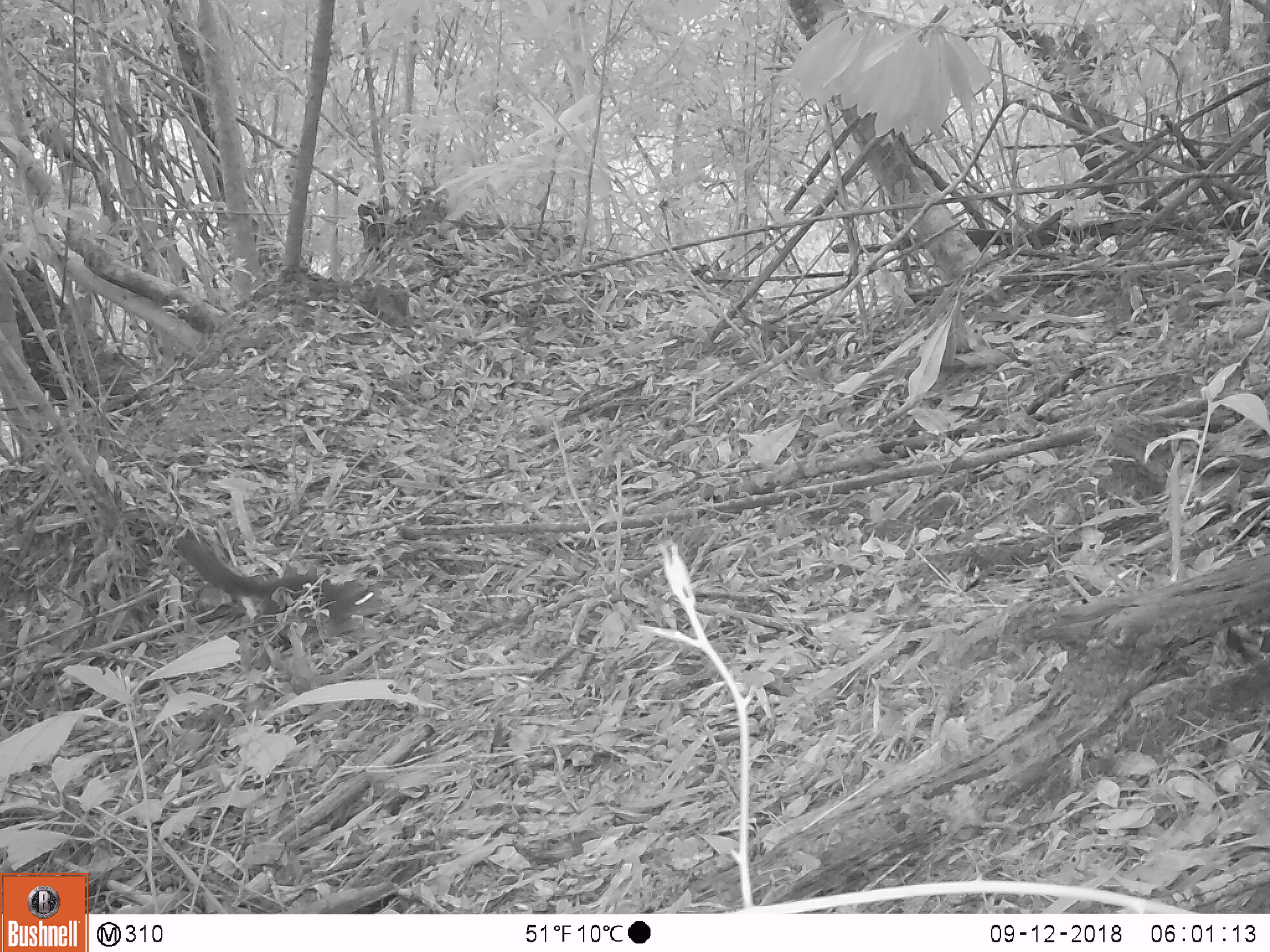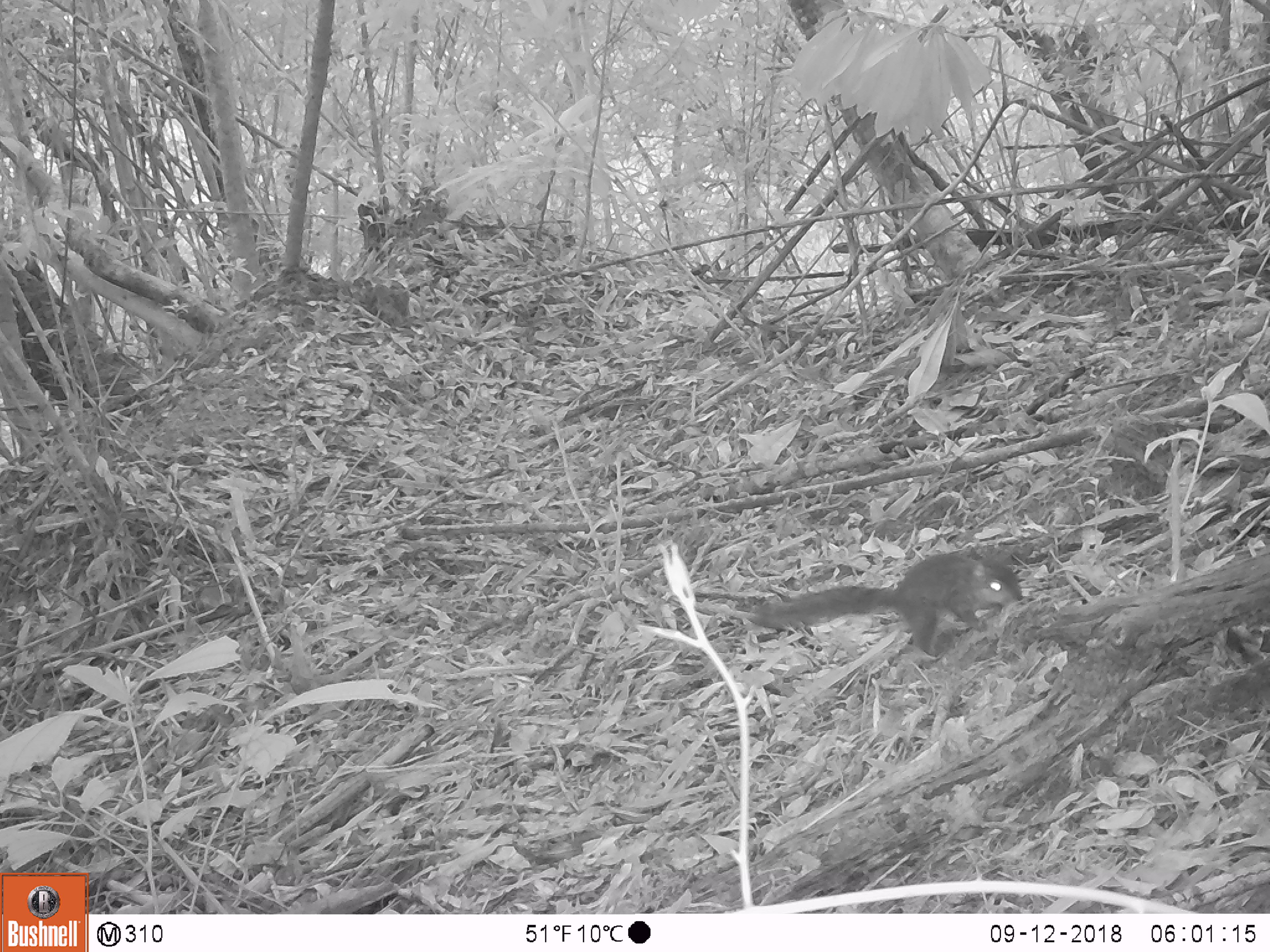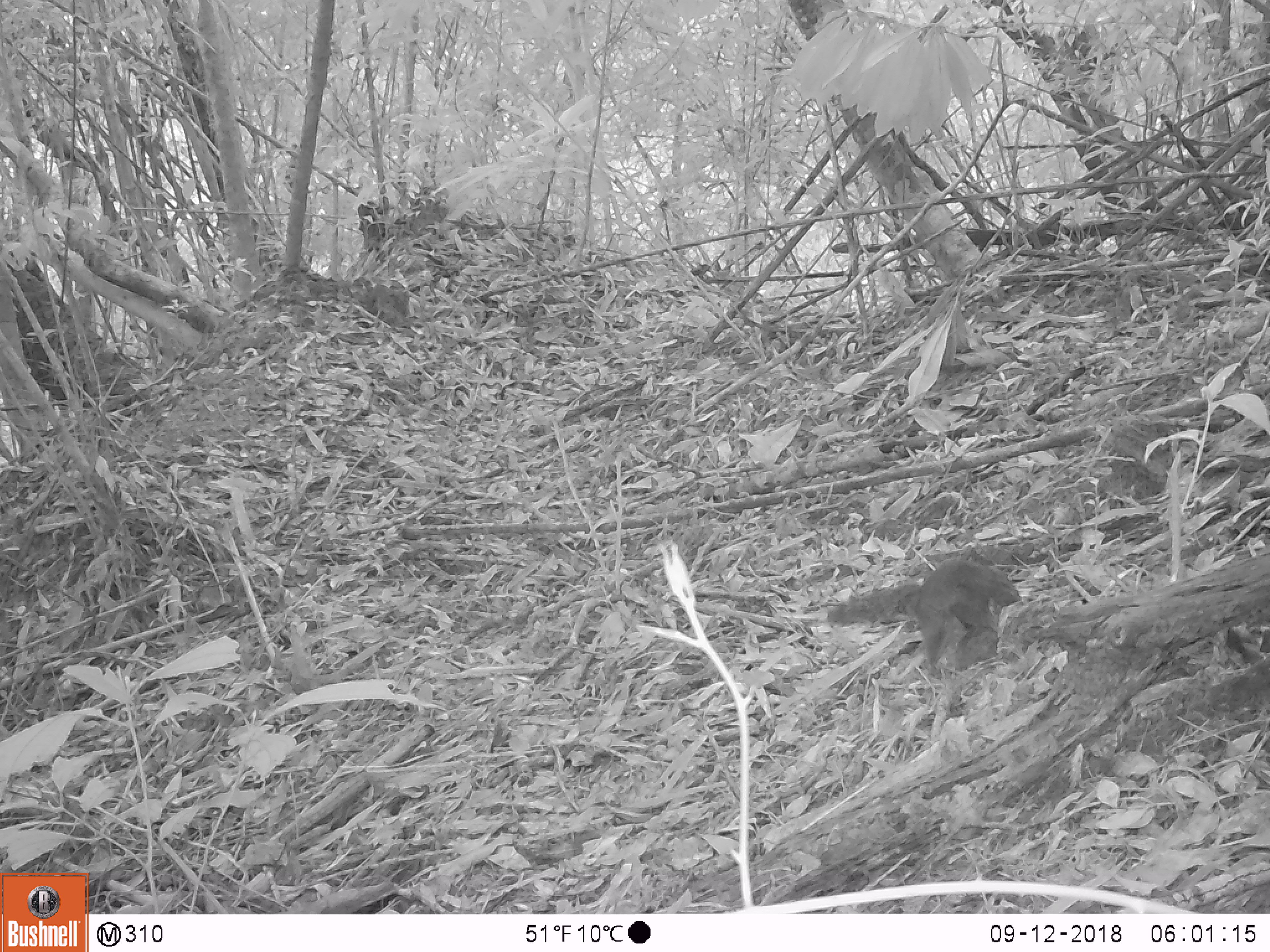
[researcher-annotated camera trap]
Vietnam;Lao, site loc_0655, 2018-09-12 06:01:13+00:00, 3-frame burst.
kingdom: Animalia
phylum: Chordata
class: Mammalia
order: Rodentia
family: Sciuridae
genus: Dremomys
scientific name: Dremomys rufigenis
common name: red-cheeked squirrel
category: red cheeked squirrel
Red cheeked squirrel (red-cheeked squirrel) (Dremomys rufigenis). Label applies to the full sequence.